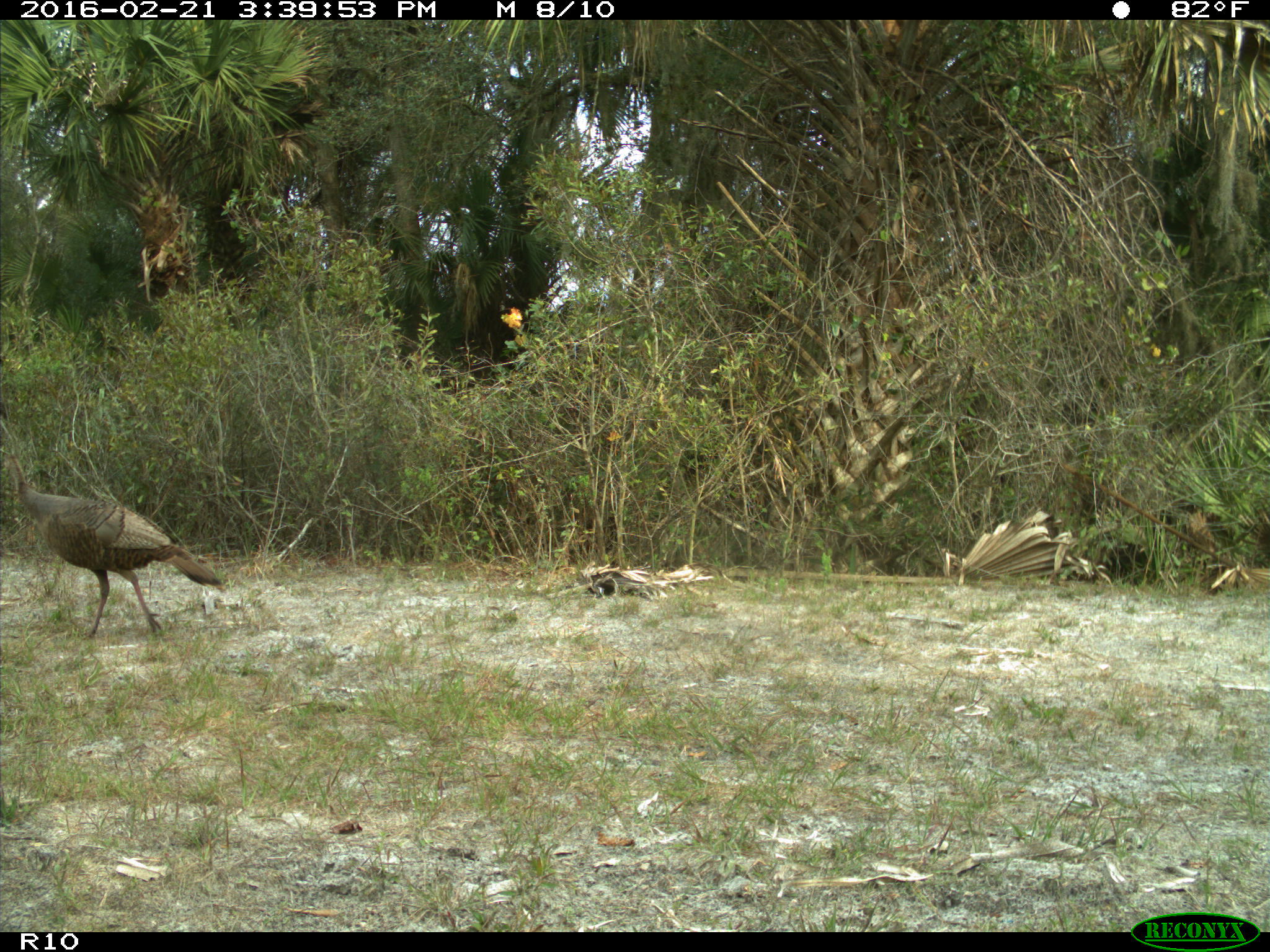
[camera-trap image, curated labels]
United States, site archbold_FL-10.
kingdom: Animalia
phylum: Chordata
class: Aves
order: Galliformes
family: Phasianidae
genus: Meleagris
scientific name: Meleagris gallopavo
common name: wild turkey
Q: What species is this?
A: Meleagris gallopavo (wild turkey).